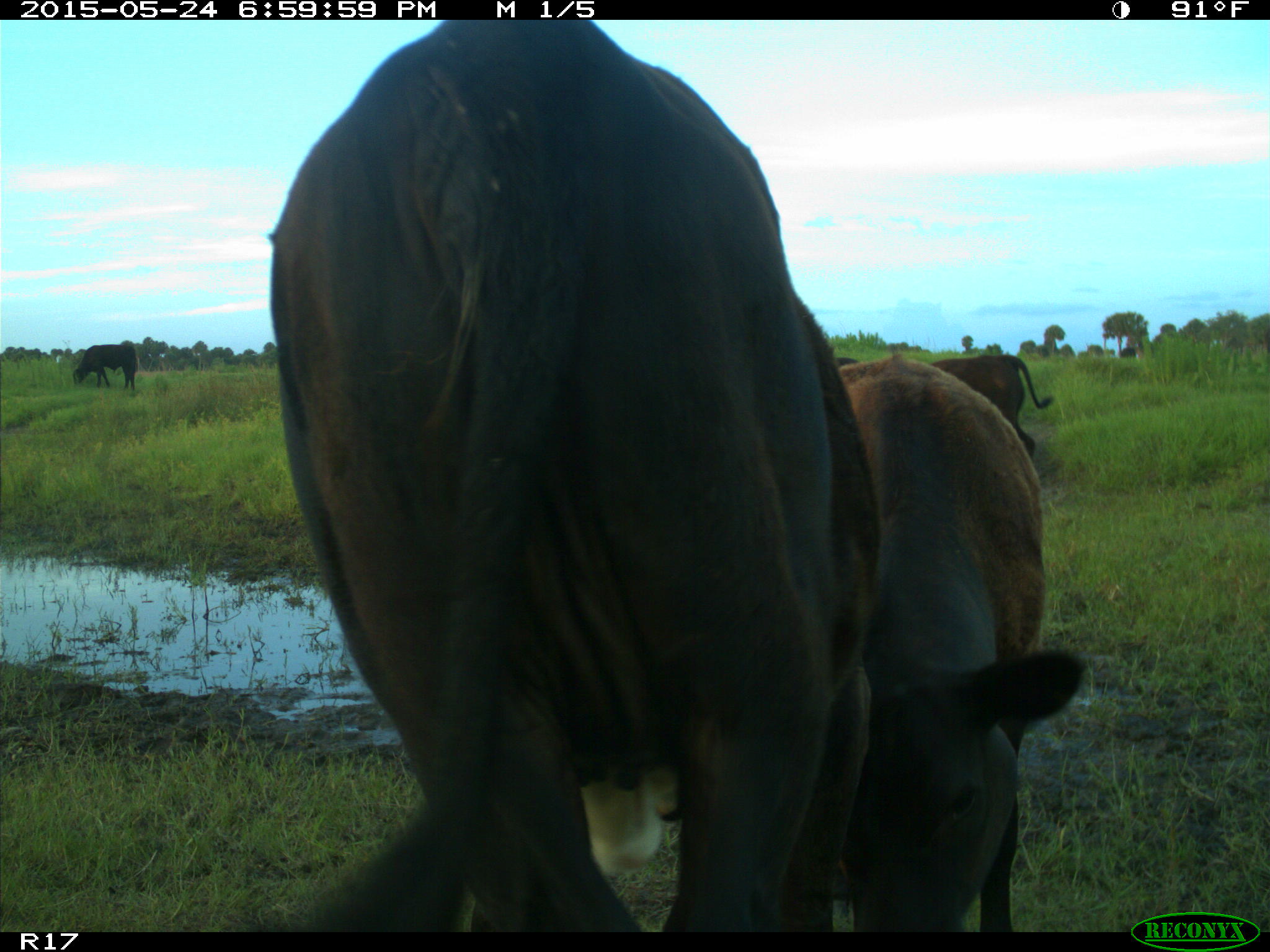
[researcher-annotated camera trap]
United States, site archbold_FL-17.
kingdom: Animalia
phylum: Chordata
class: Mammalia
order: Artiodactyla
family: Bovidae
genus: Bos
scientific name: Bos taurus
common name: domestic cow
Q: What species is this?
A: Bos taurus (domestic cow).